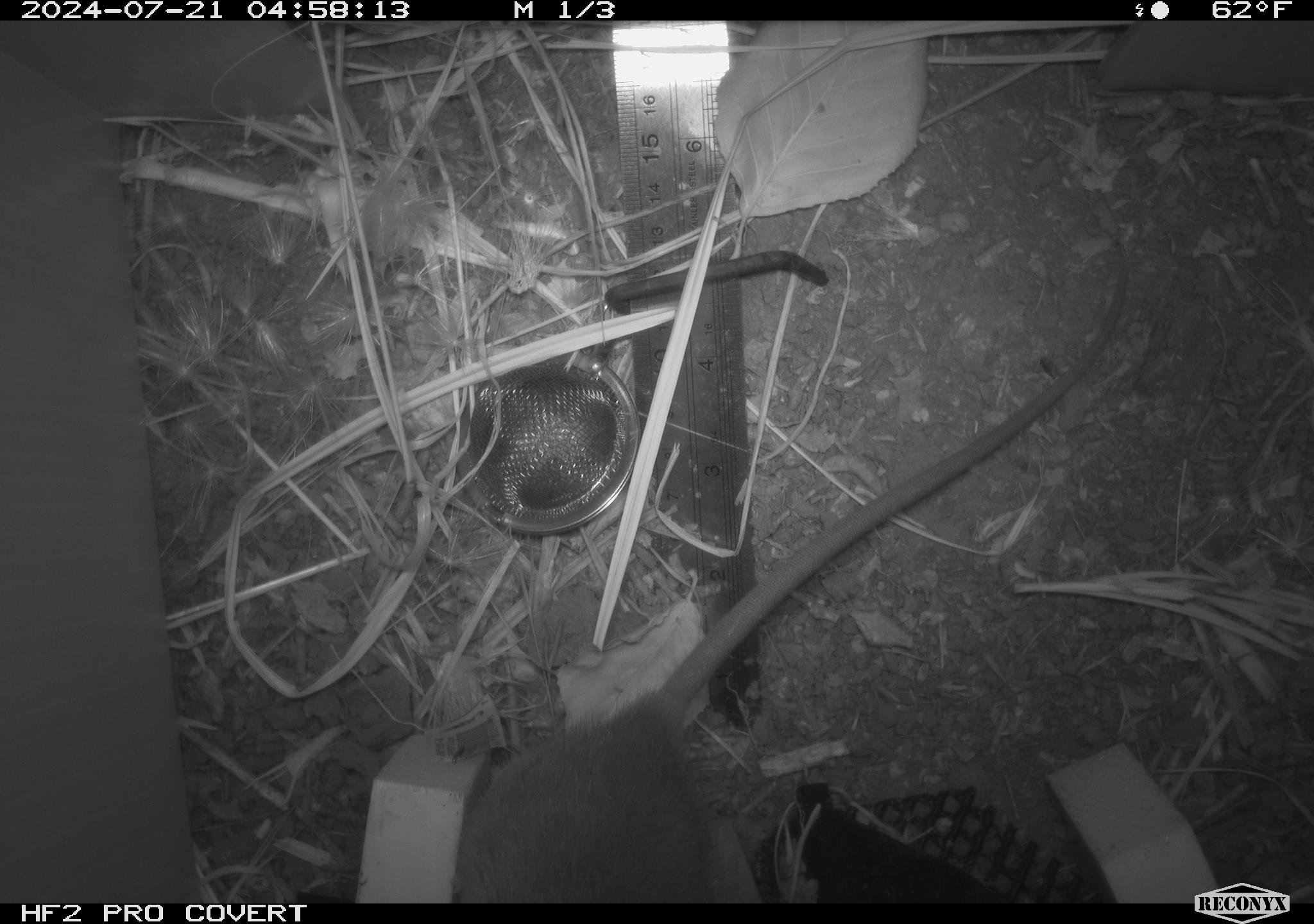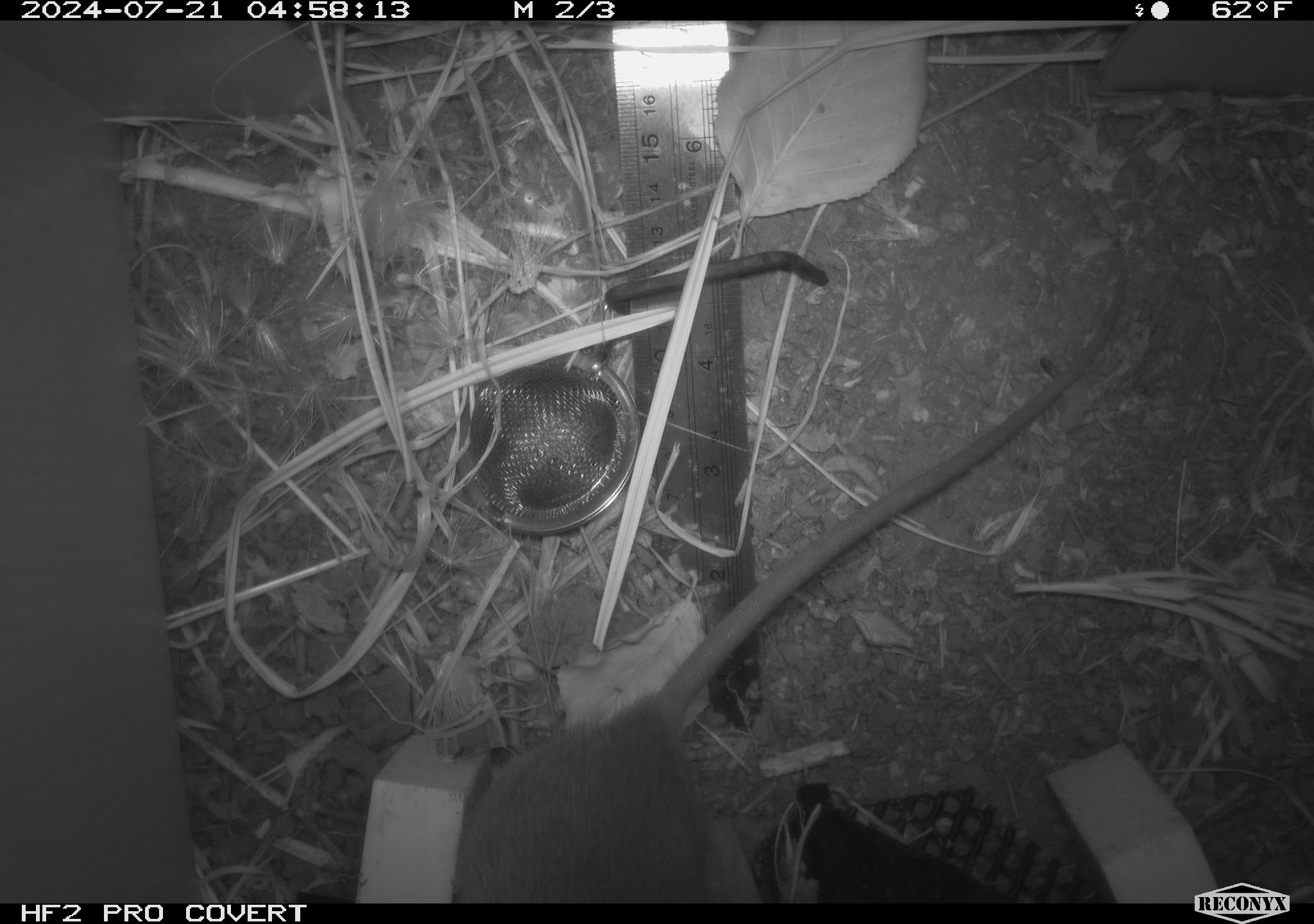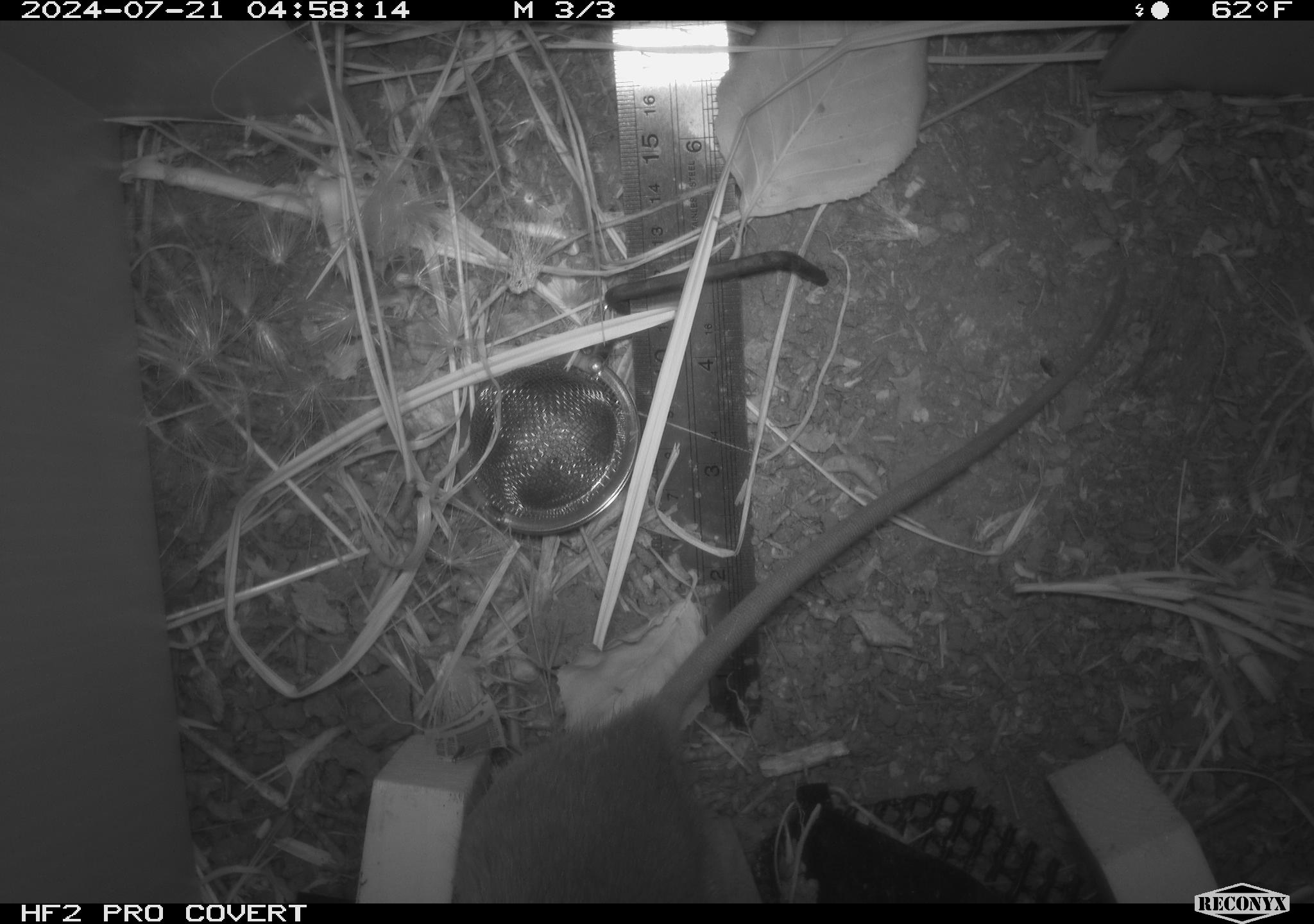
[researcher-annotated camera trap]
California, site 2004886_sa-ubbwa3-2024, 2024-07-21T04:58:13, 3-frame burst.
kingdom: Animalia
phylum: Chordata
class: Mammalia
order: Rodentia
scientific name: Rodentia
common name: mouse species